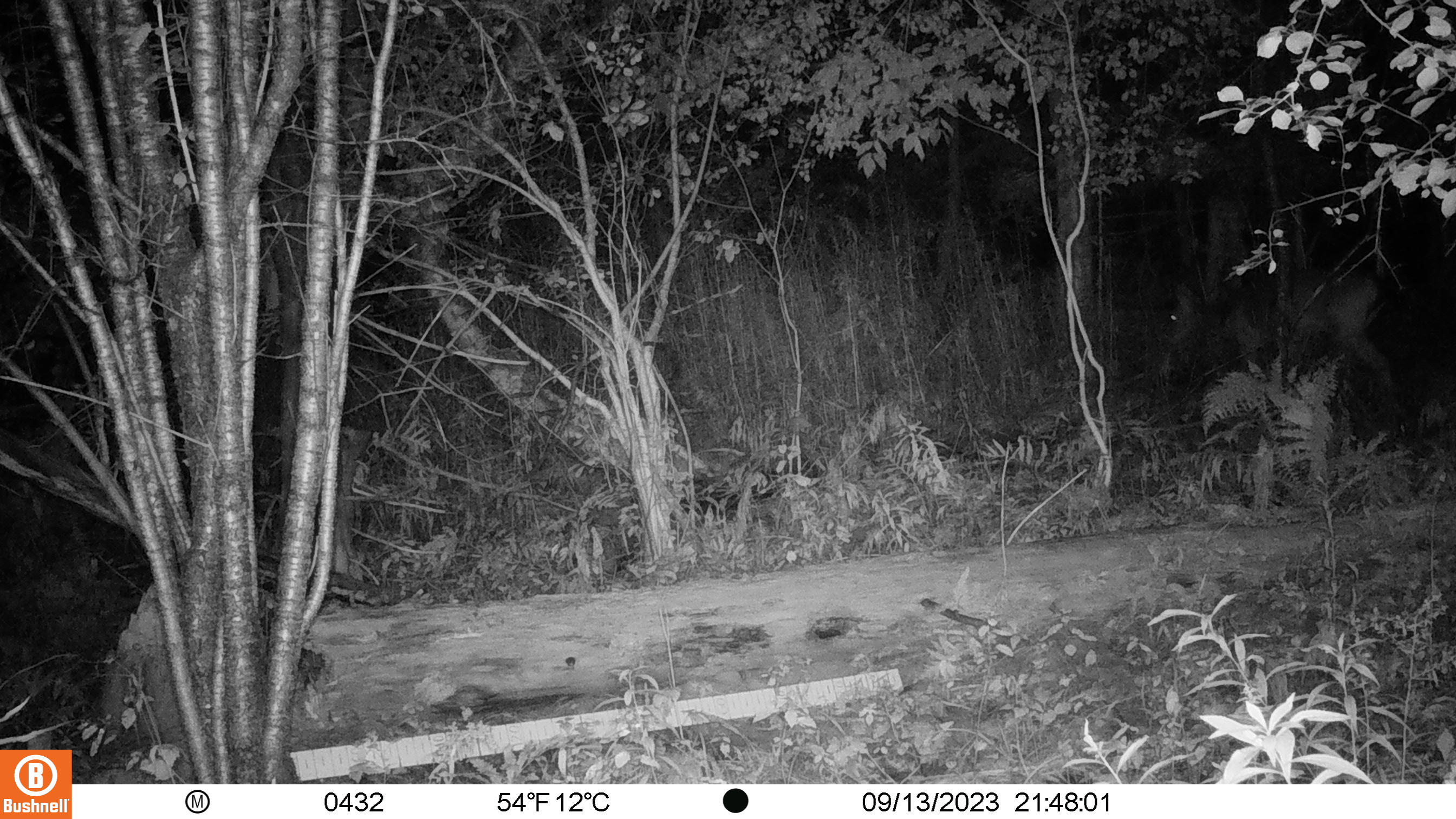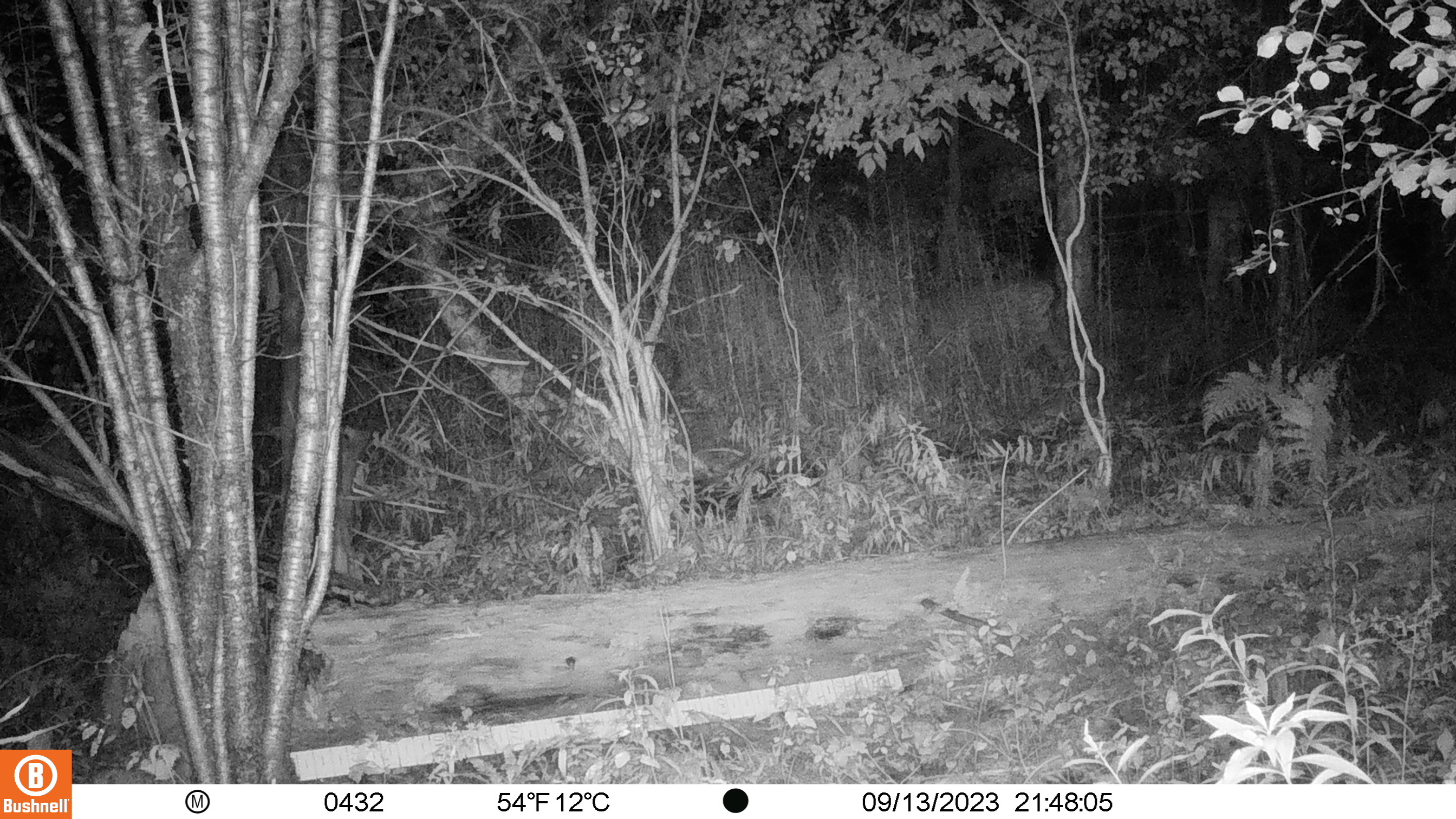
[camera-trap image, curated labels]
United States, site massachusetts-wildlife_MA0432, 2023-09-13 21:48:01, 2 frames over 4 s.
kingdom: Animalia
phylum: Chordata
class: Mammalia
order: Artiodactyla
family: Cervidae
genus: Odocoileus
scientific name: Odocoileus virginianus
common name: white-tailed deer